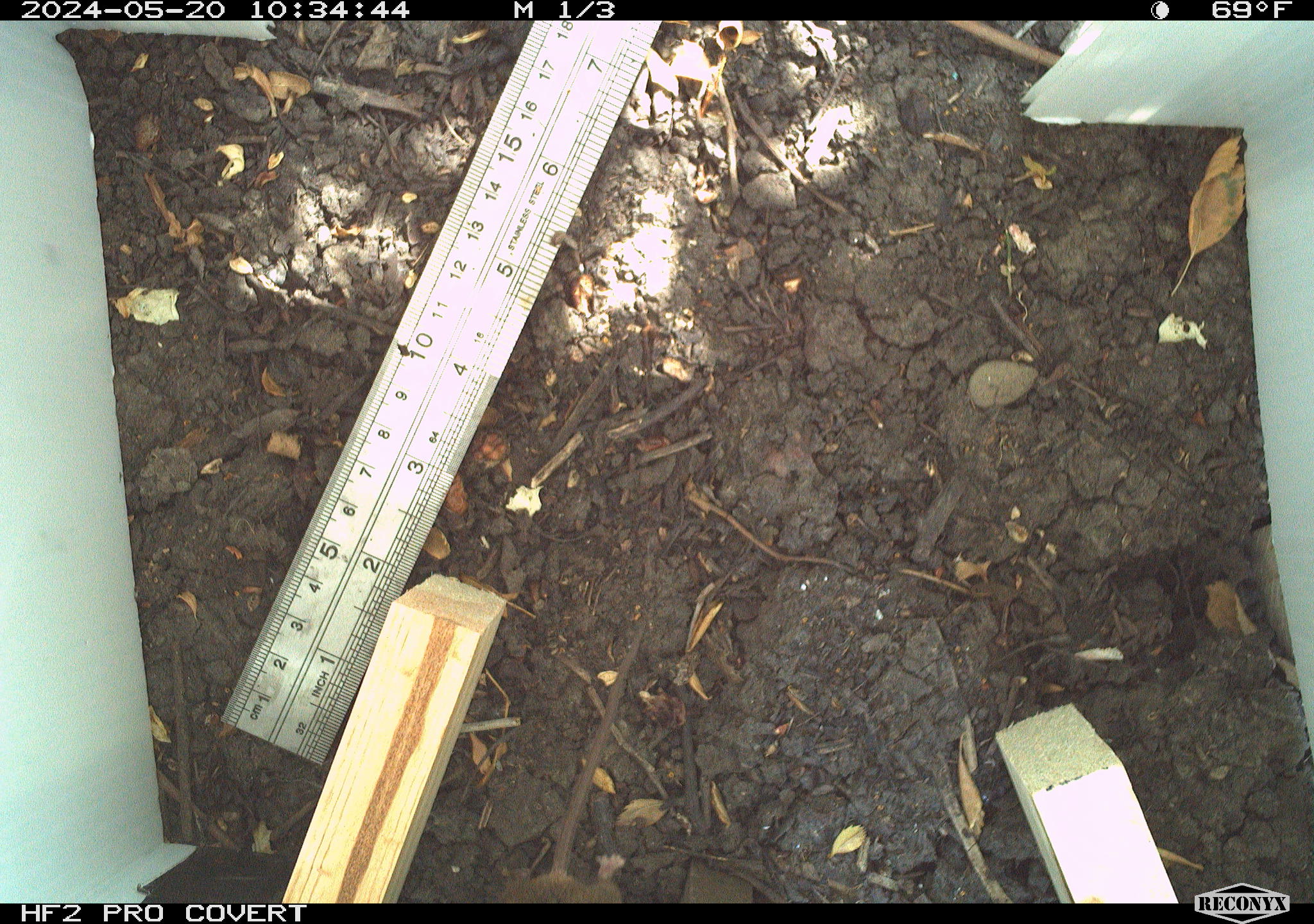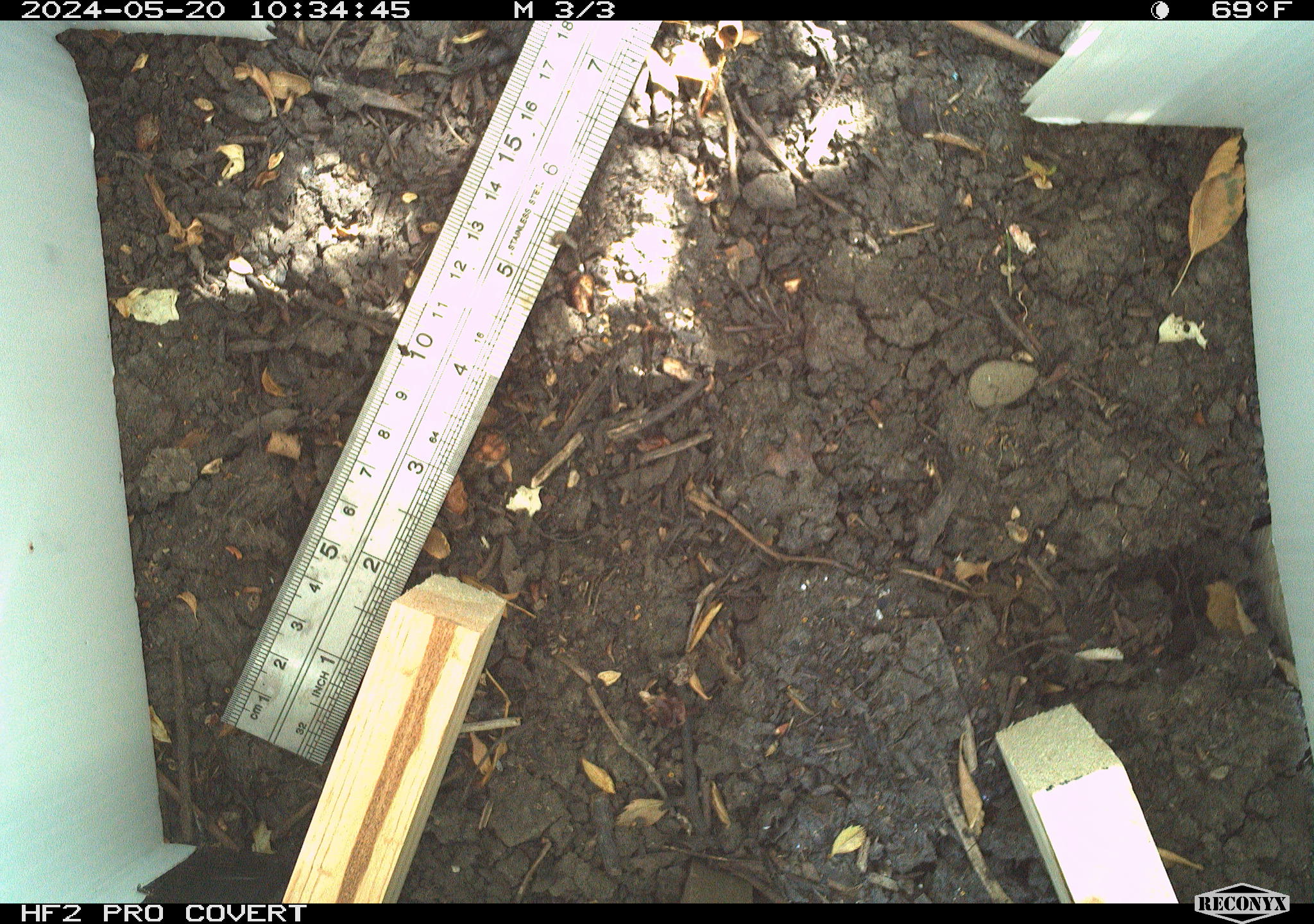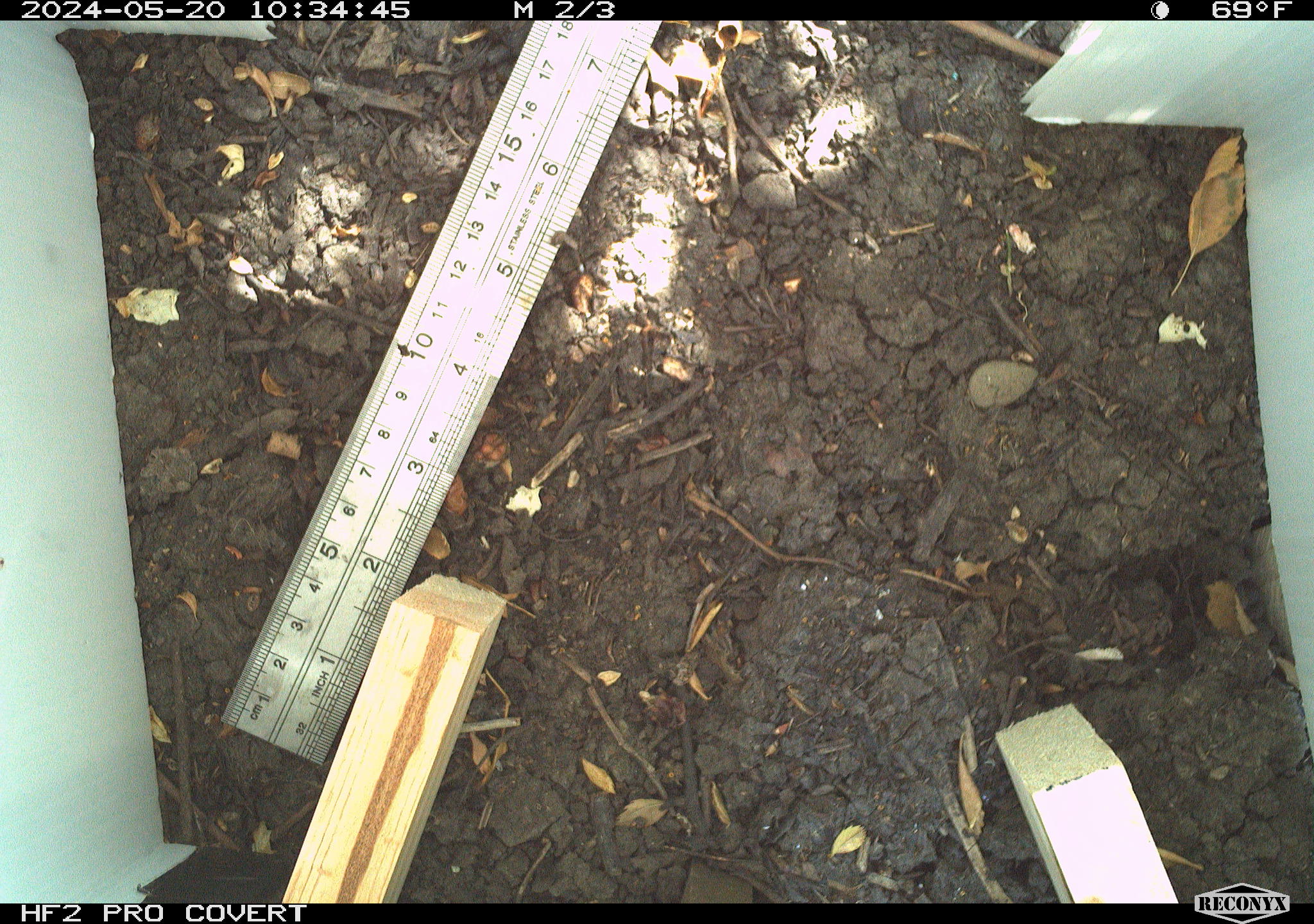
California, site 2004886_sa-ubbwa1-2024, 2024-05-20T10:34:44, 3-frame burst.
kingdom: Animalia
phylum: Chordata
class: Mammalia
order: Rodentia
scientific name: Rodentia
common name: mouse species